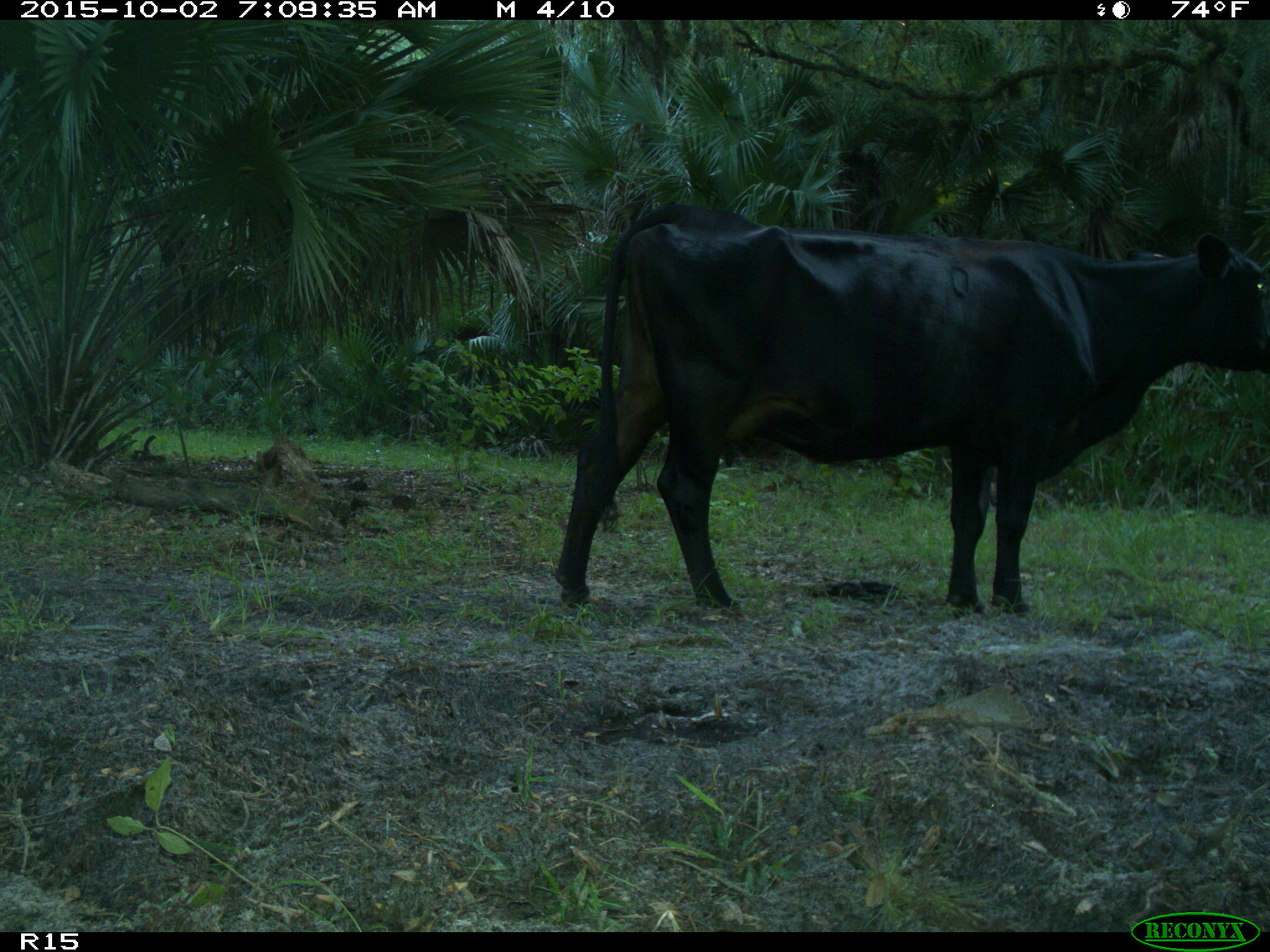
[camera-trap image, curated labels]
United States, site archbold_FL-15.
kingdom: Animalia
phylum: Chordata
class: Mammalia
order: Artiodactyla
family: Bovidae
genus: Bos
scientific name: Bos taurus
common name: domestic cow